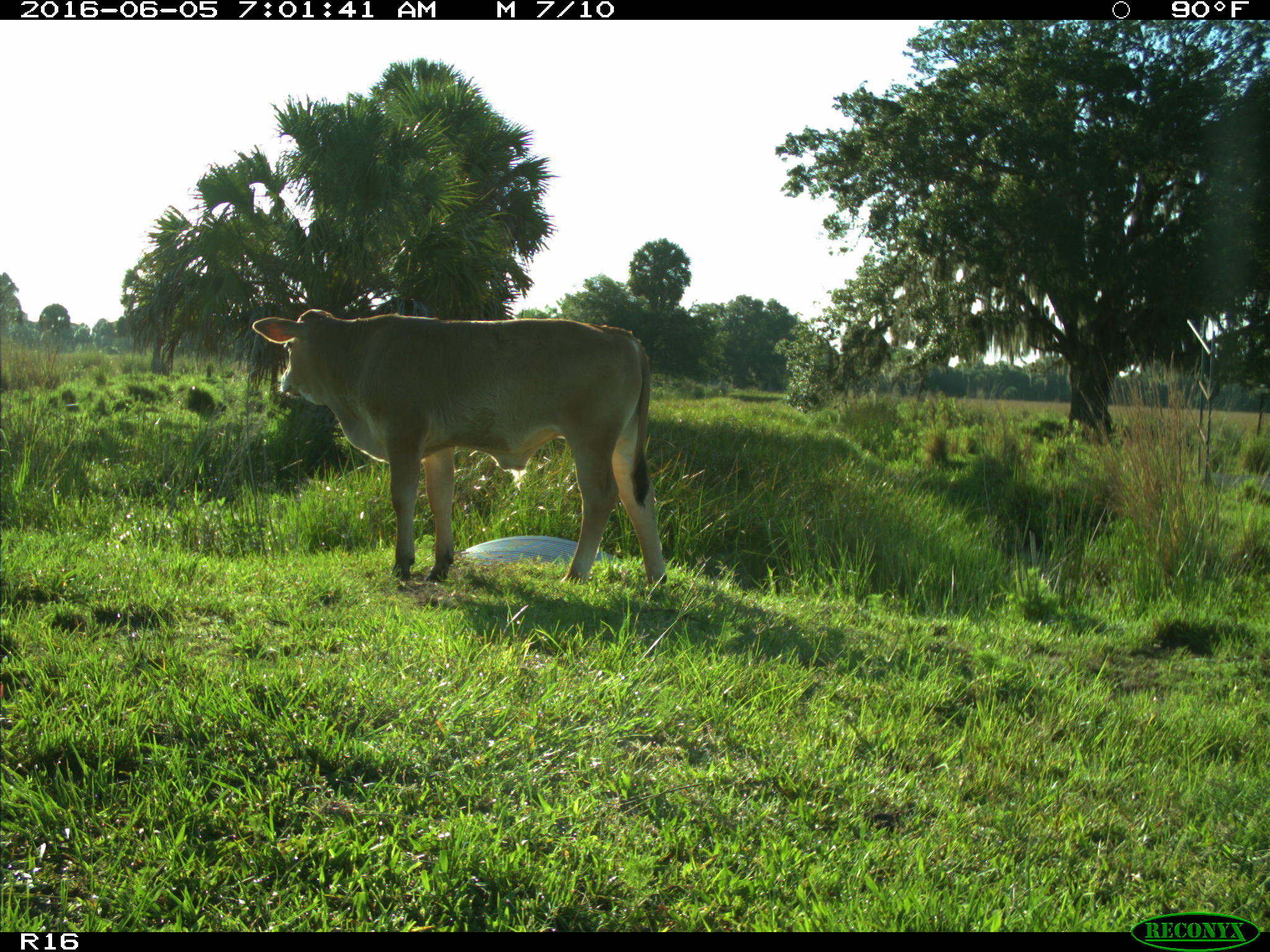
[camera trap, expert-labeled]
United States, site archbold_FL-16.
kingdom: Animalia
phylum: Chordata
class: Mammalia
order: Artiodactyla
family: Bovidae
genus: Bos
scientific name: Bos taurus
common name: domestic cow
Bos taurus (domestic cow).